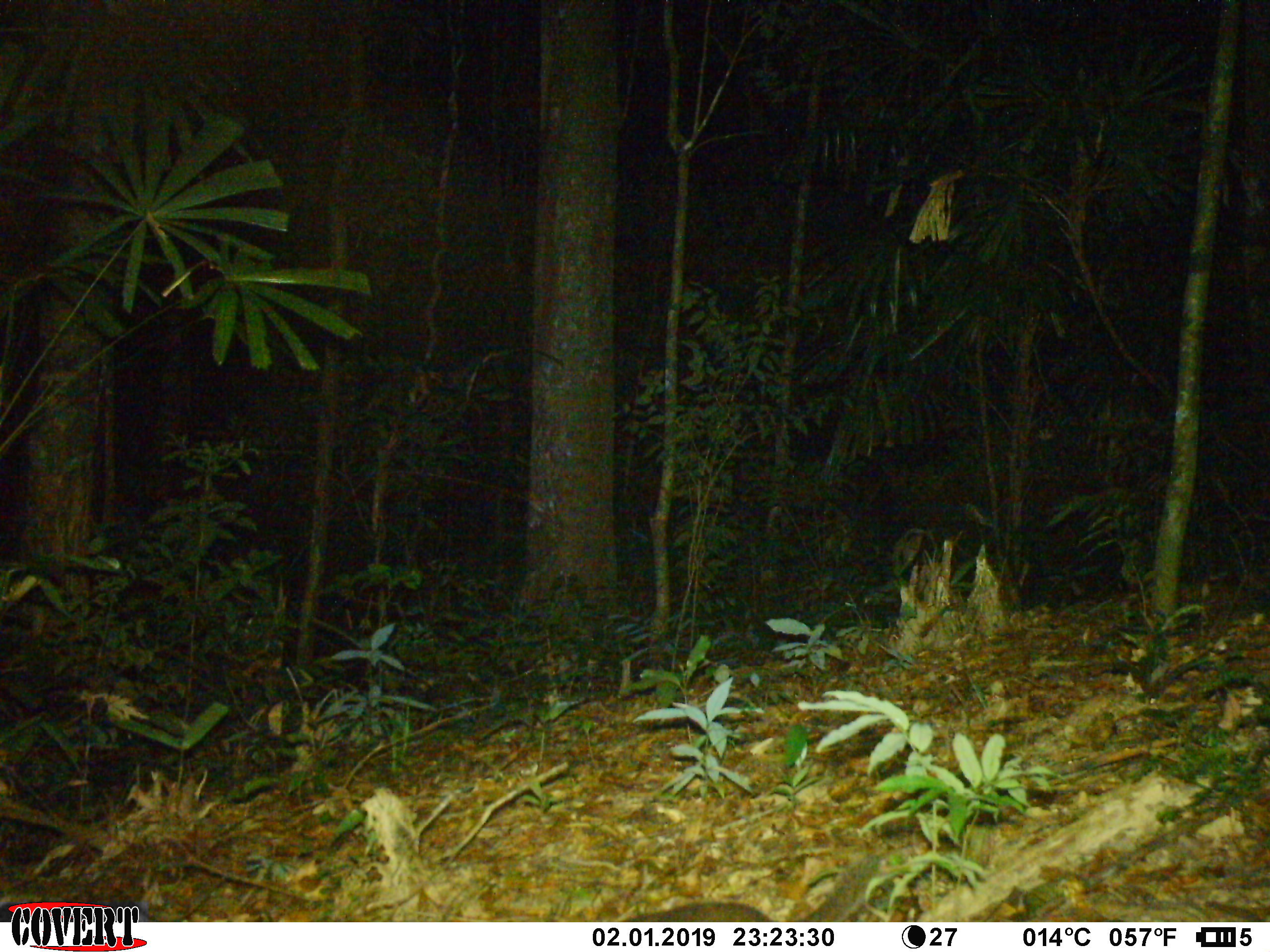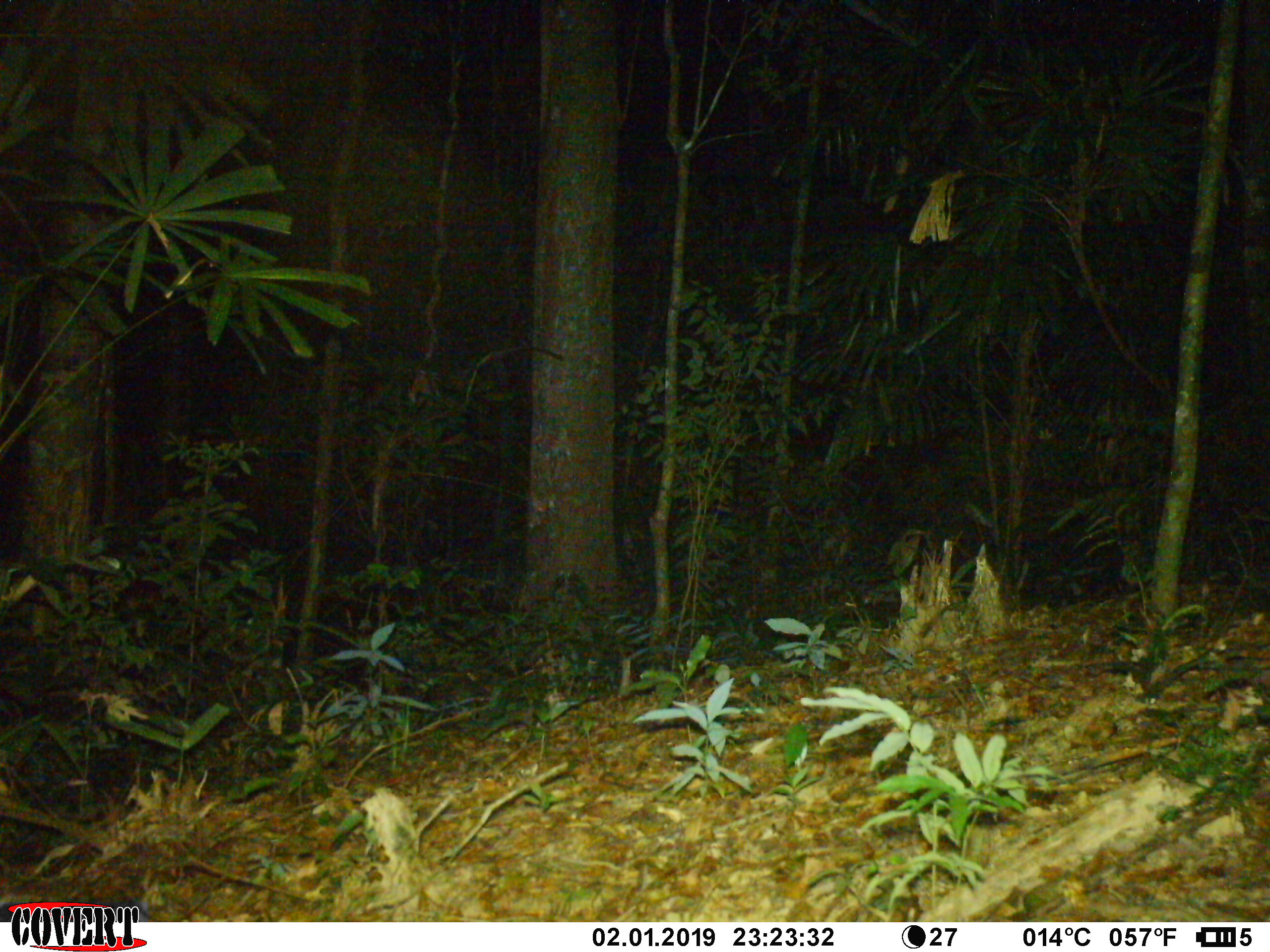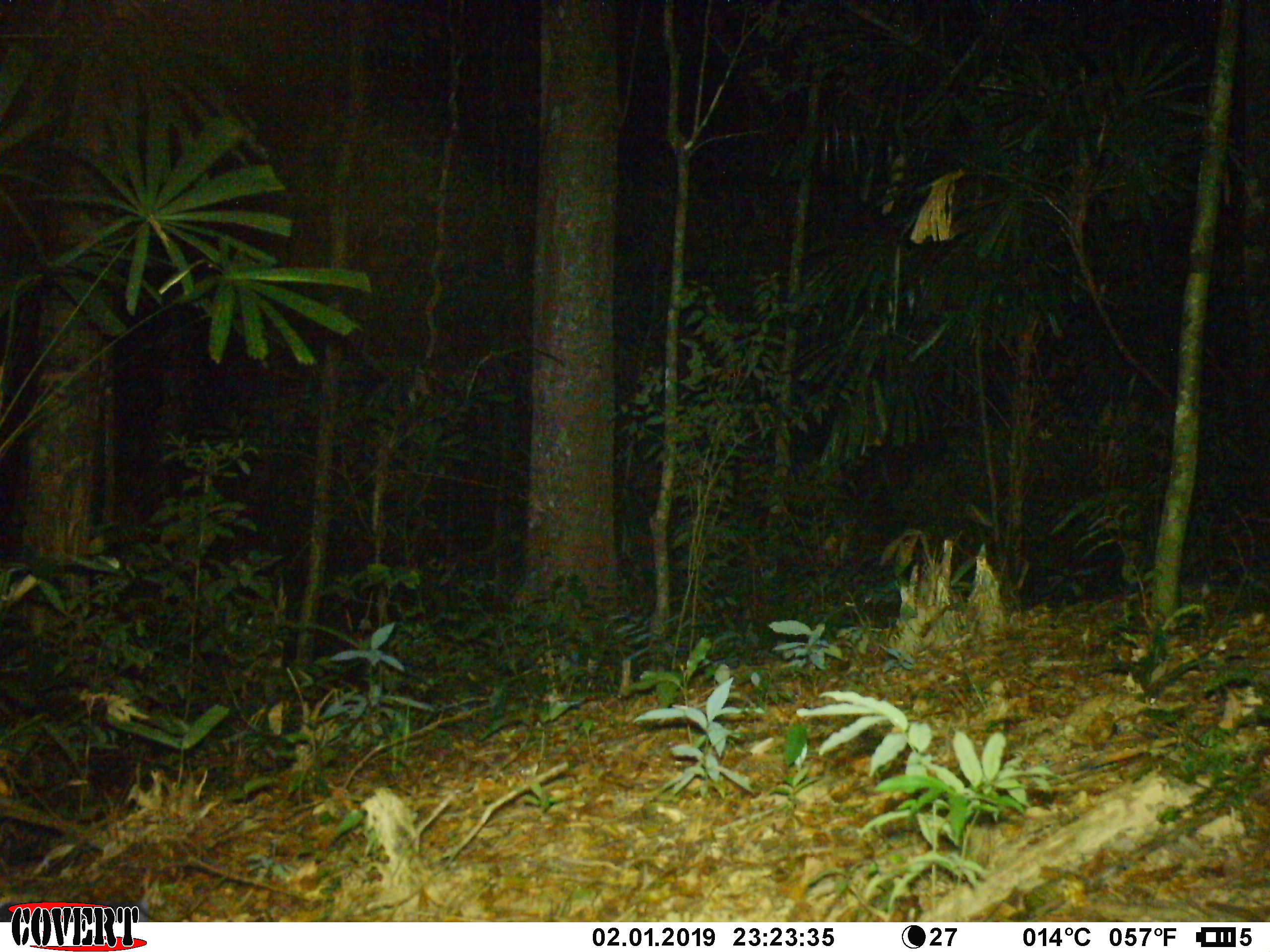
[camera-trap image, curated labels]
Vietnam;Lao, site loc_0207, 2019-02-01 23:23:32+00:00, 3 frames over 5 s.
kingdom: Animalia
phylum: Chordata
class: Mammalia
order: Artiodactyla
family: Suidae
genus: Sus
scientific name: Sus scrofa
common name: eurasian wild pig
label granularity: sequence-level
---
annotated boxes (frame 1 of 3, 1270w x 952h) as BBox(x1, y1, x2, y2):
eurasian wild pig: BBox(619, 858, 878, 921)